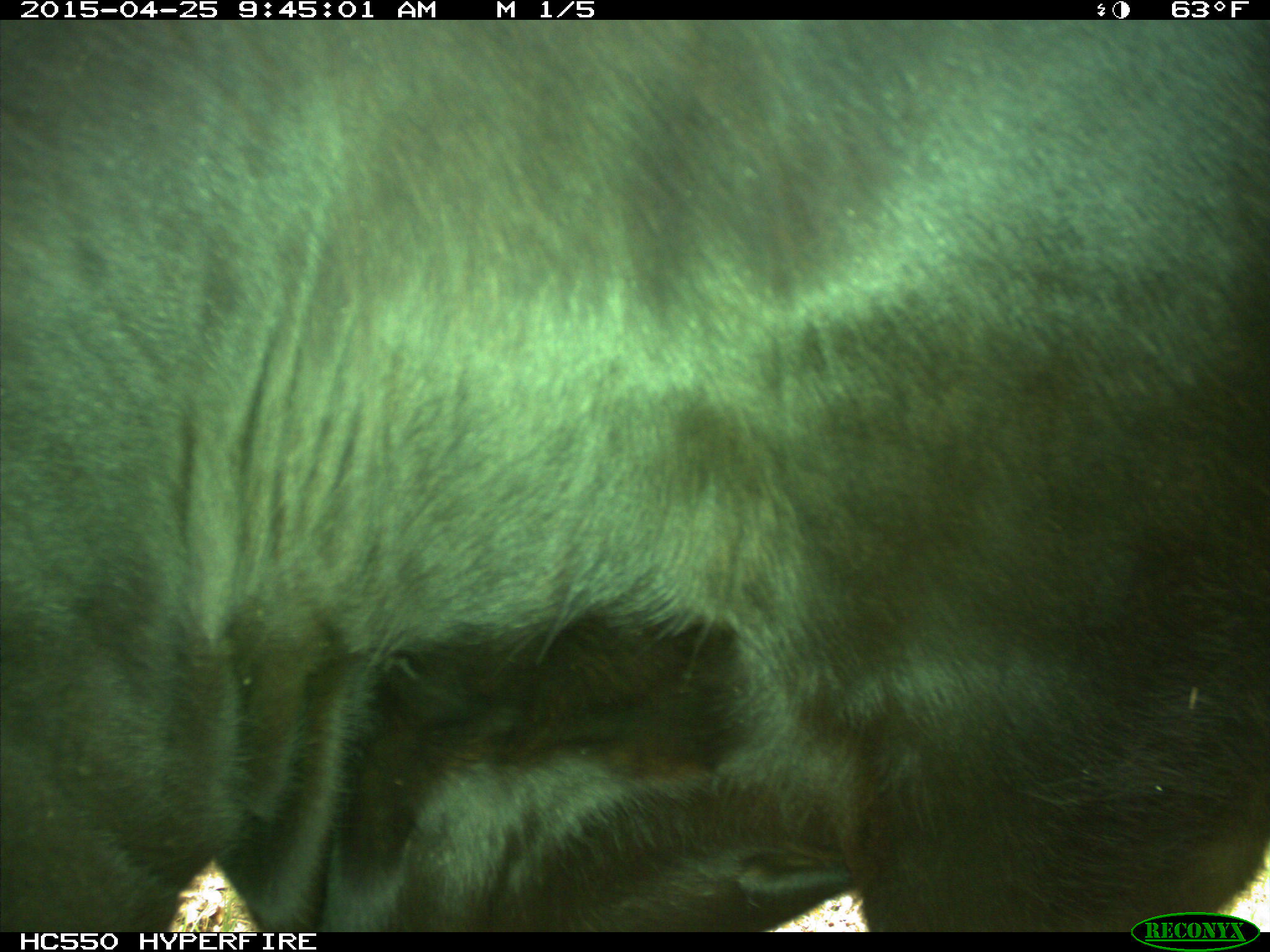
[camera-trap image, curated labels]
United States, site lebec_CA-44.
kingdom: Animalia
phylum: Chordata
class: Mammalia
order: Artiodactyla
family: Suidae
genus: Sus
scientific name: Sus scrofa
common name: wild boar